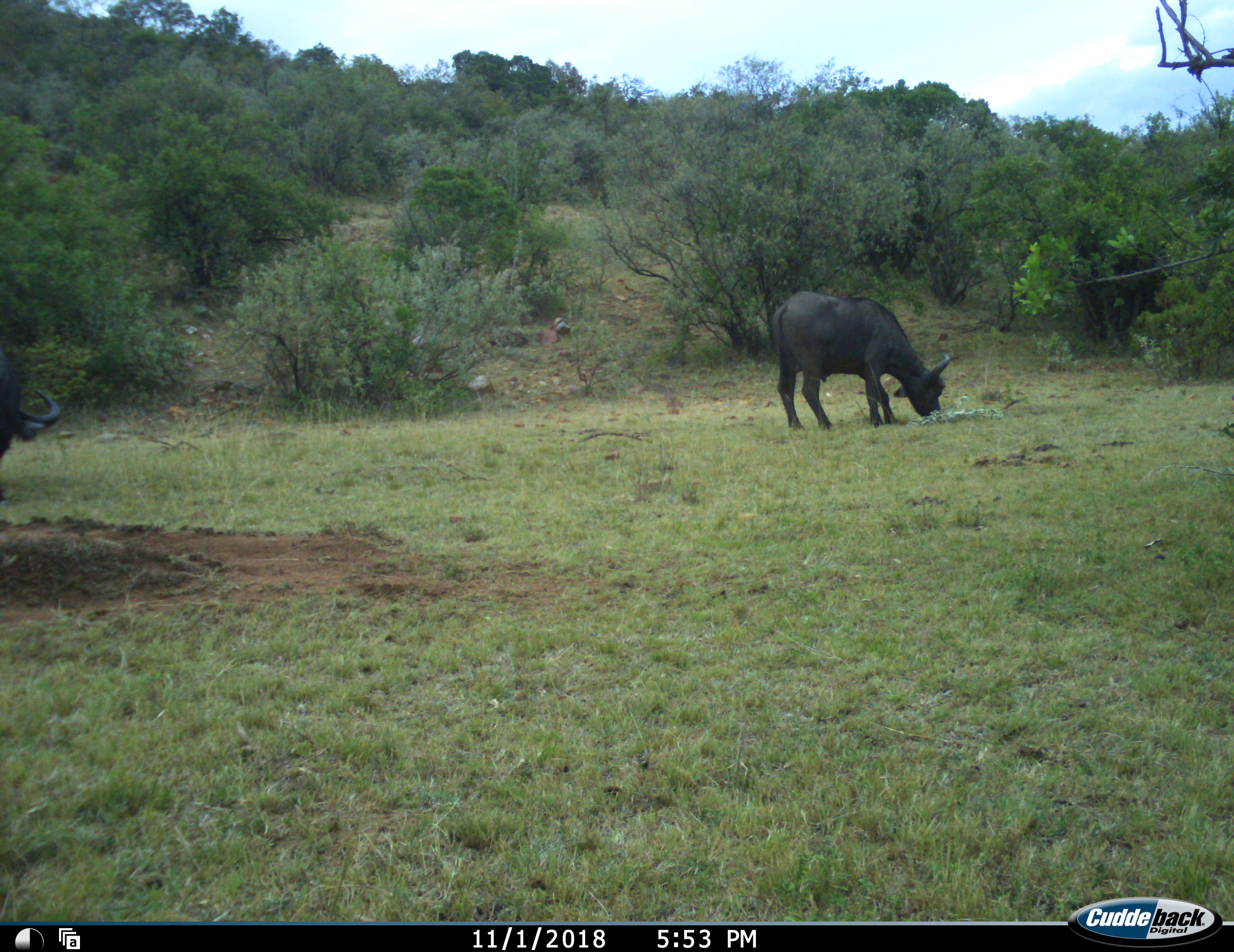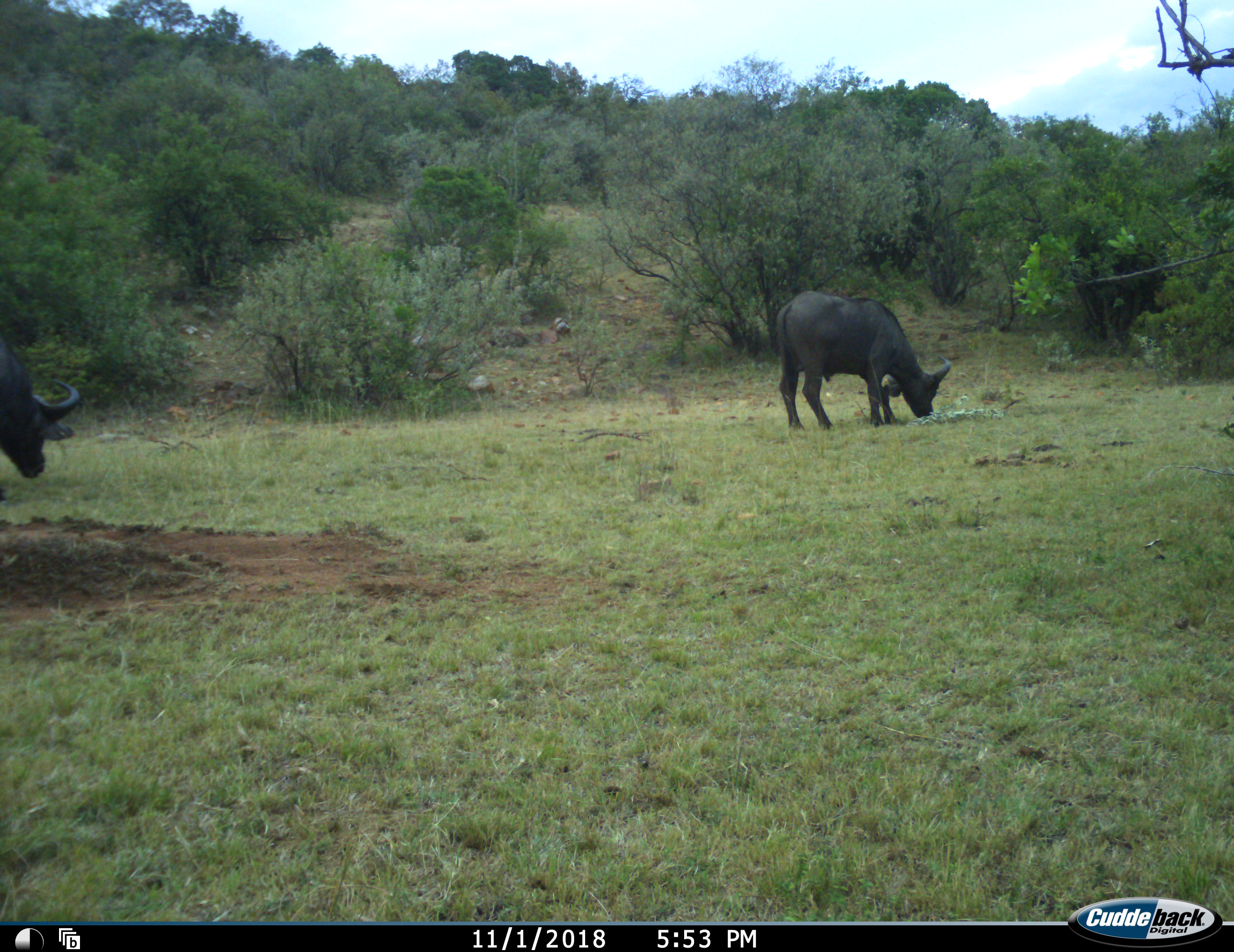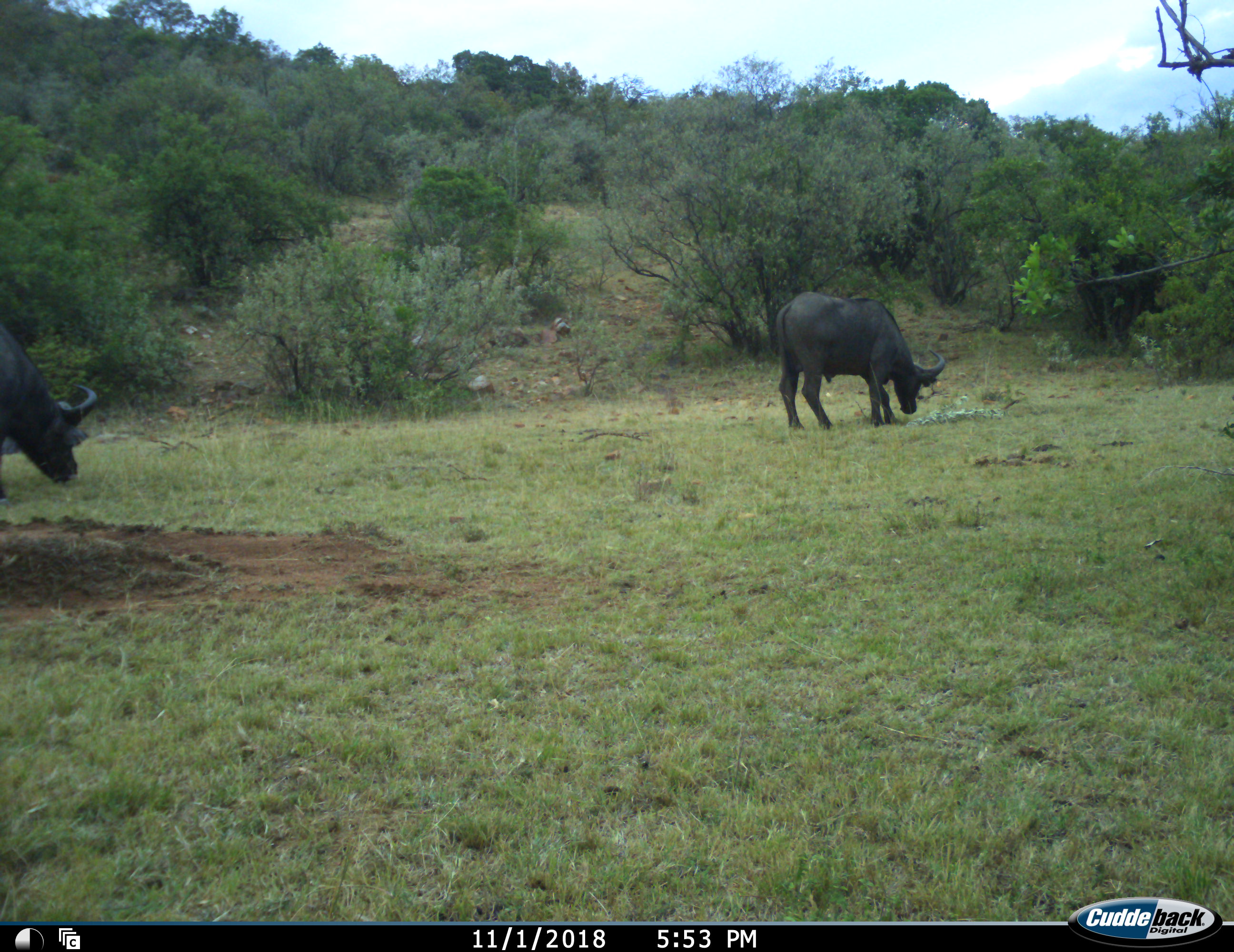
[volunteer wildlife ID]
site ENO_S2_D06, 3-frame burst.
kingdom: Animalia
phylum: Chordata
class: Mammalia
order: Artiodactyla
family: Bovidae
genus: Syncerus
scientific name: Syncerus caffer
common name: african buffalo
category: buffalo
Buffalo (african buffalo) (Syncerus caffer), count 2. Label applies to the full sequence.